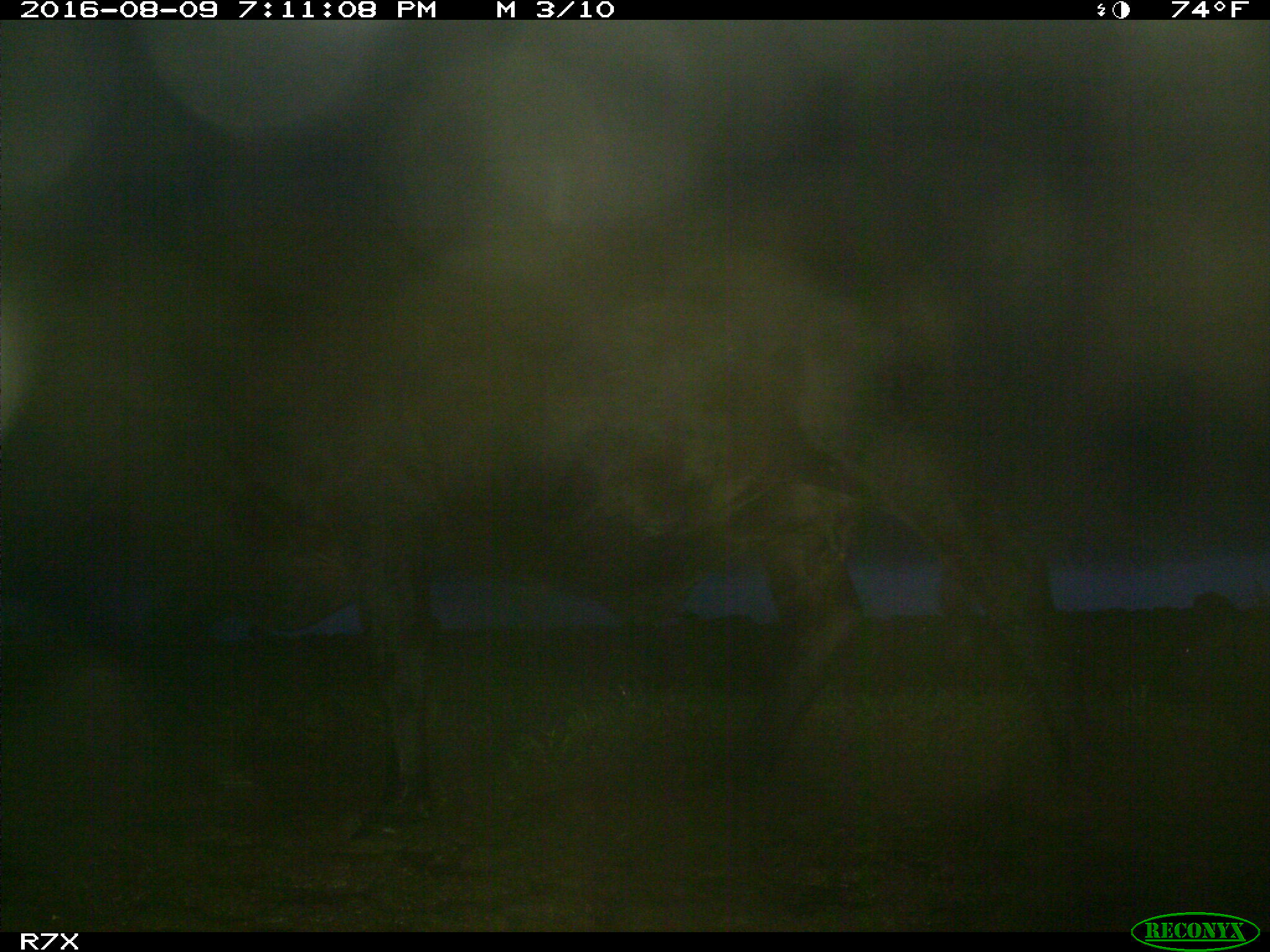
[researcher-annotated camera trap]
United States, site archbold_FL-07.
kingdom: Animalia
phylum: Chordata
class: Mammalia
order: Artiodactyla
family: Bovidae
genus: Bos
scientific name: Bos taurus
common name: domestic cow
Bos taurus (domestic cow).